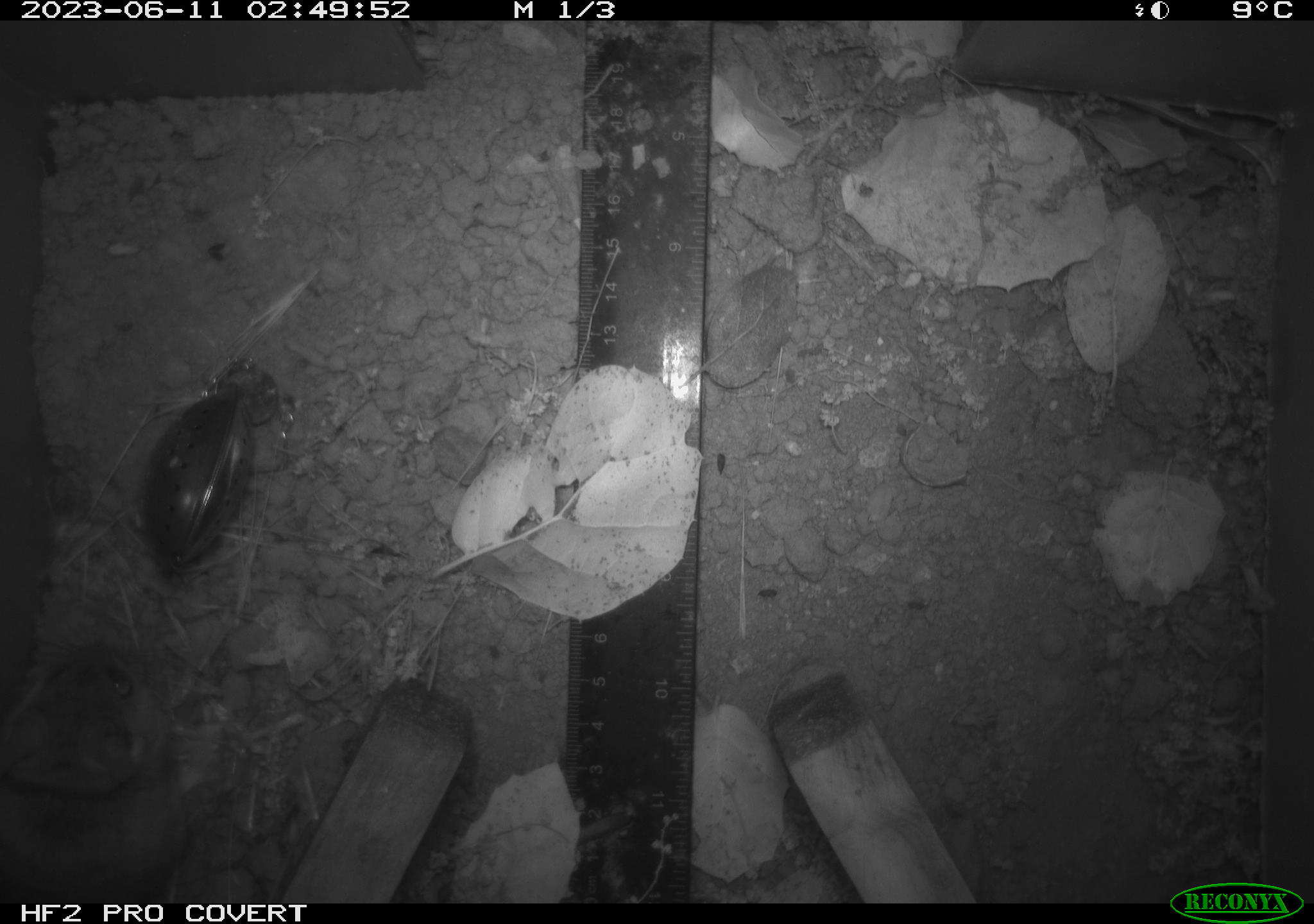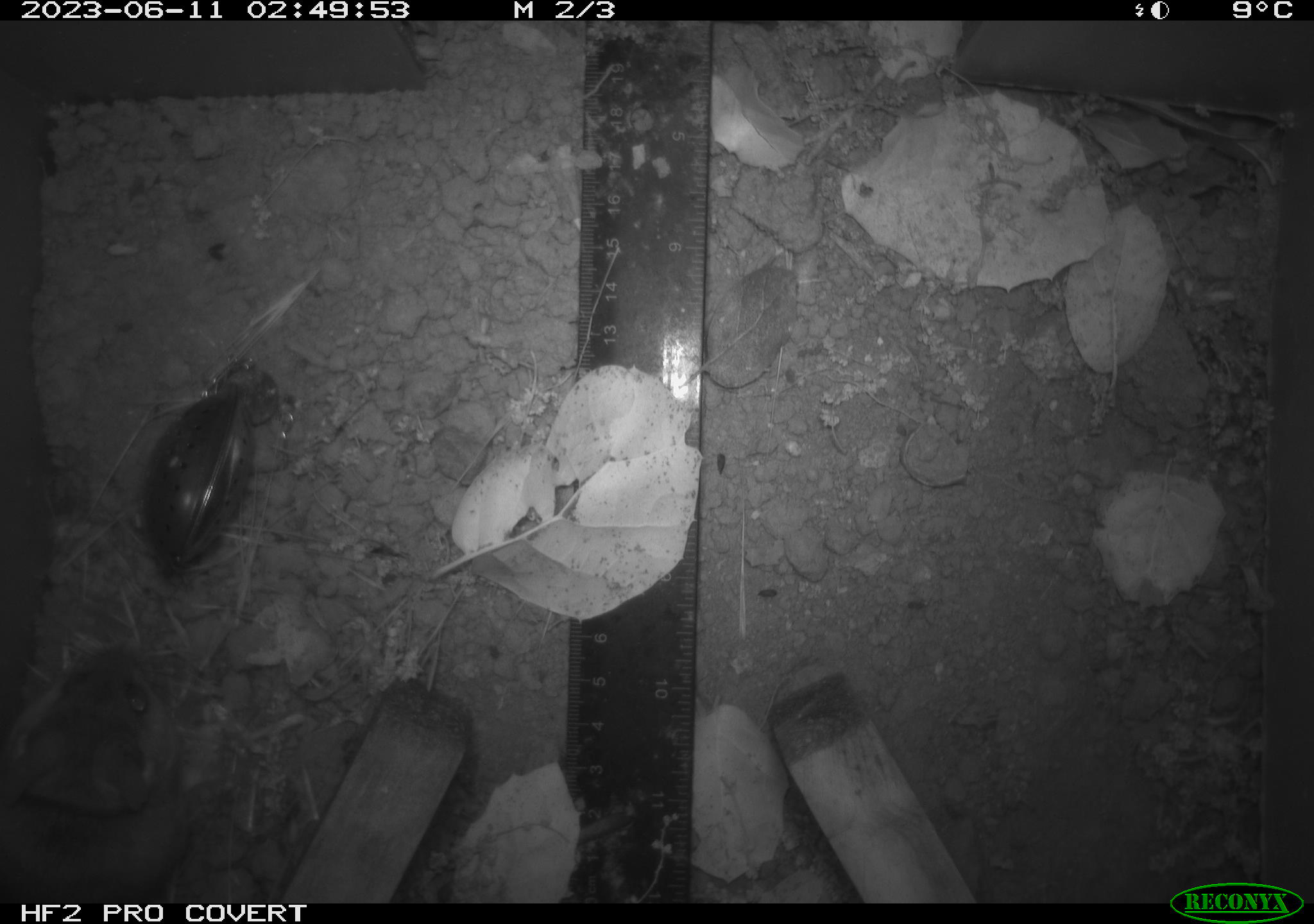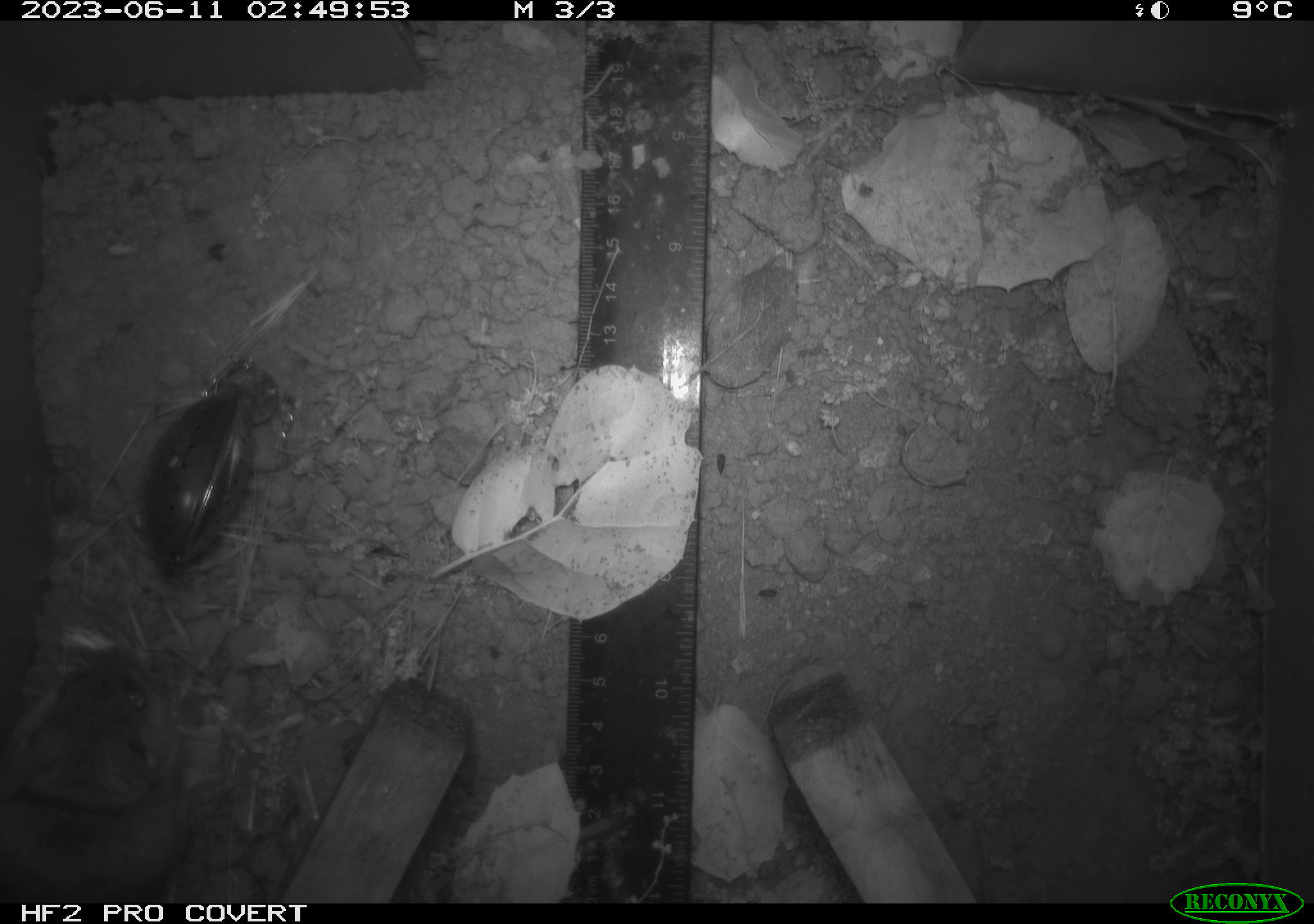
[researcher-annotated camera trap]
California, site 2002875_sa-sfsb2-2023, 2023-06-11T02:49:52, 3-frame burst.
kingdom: Animalia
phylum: Chordata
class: Mammalia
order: Rodentia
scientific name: Rodentia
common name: mouse species